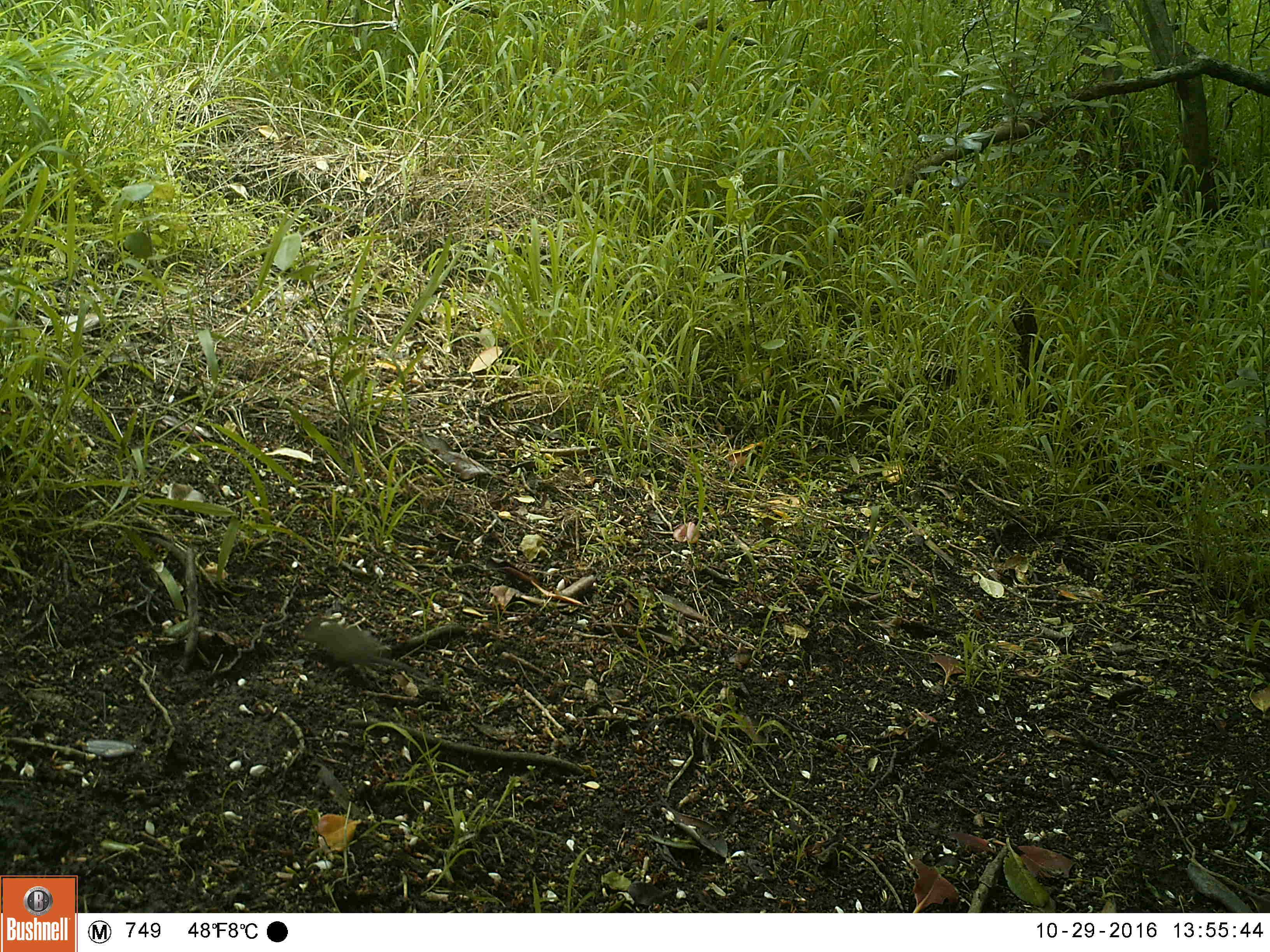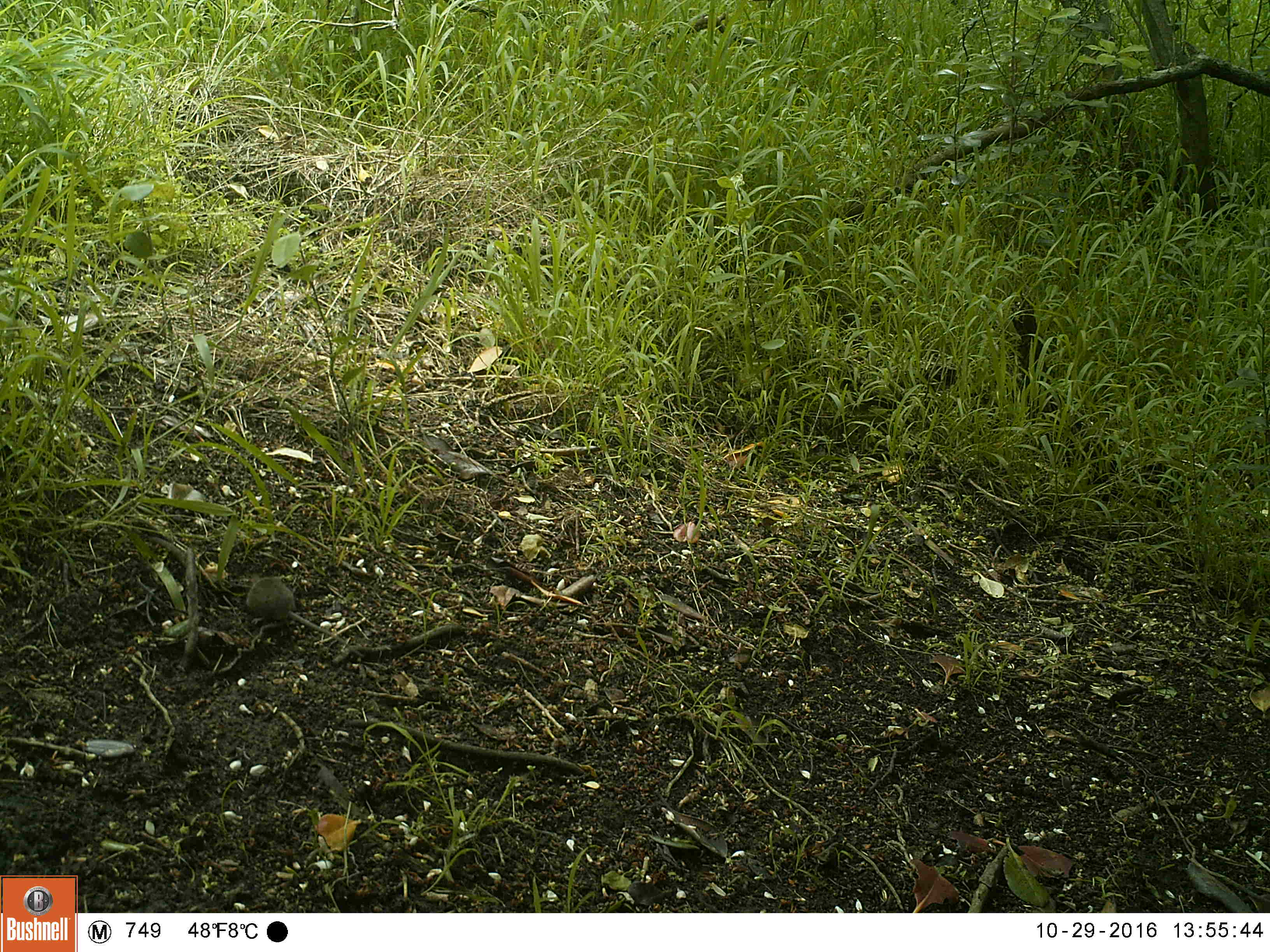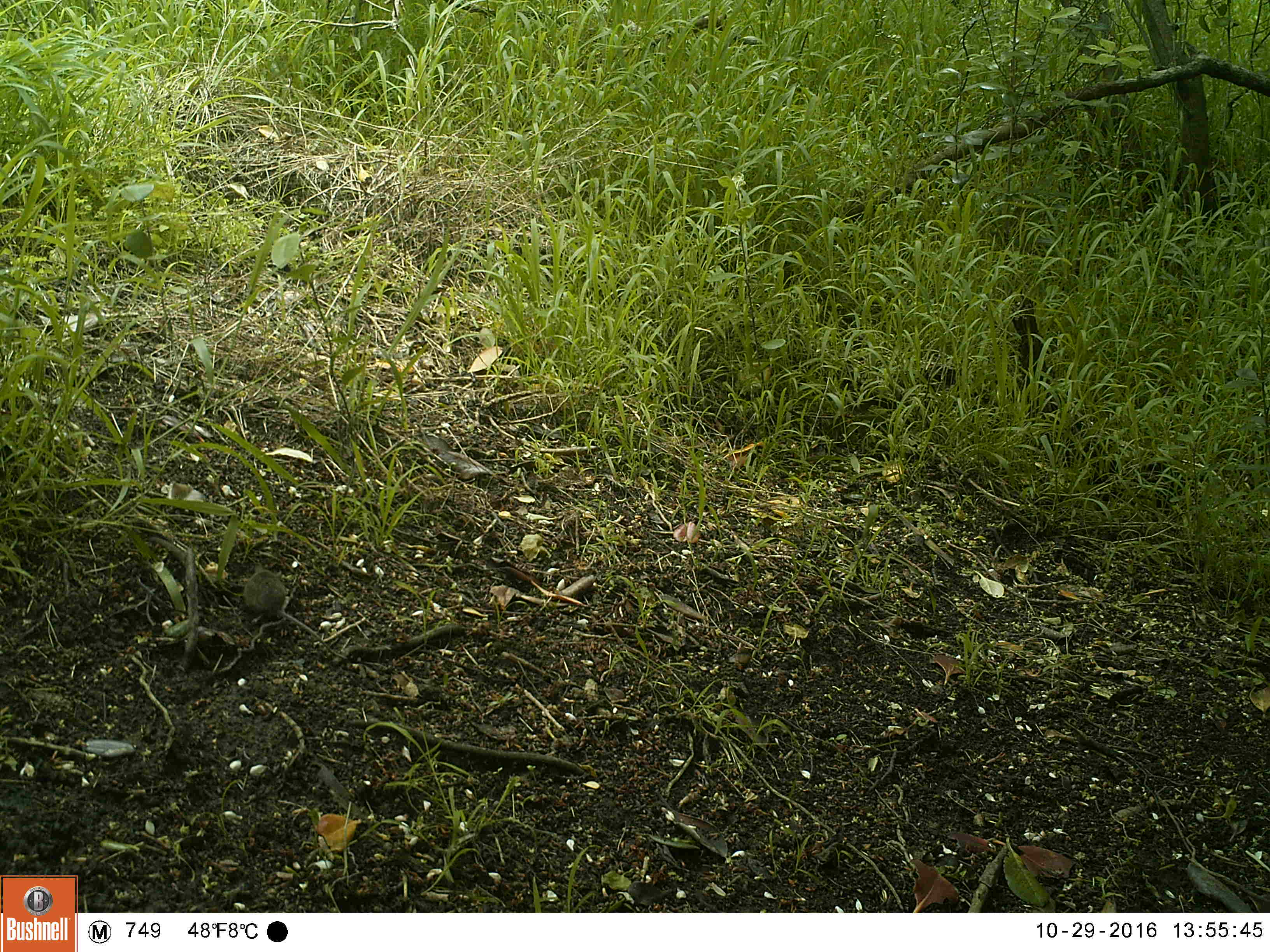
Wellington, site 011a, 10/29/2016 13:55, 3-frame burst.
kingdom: Animalia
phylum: Chordata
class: Mammalia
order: Rodentia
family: Muridae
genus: Mus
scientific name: Mus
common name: mouse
Mouse (Mus).